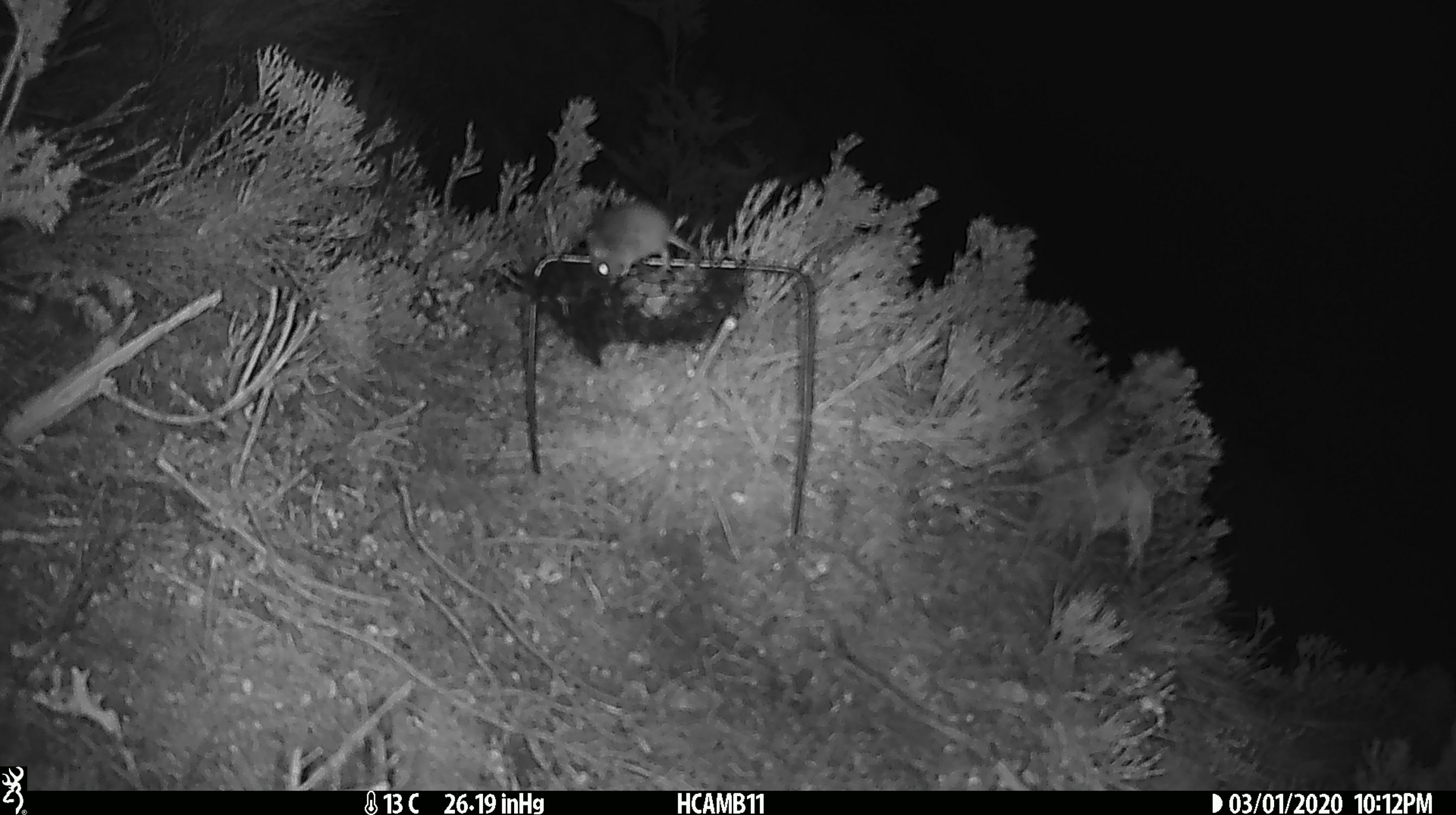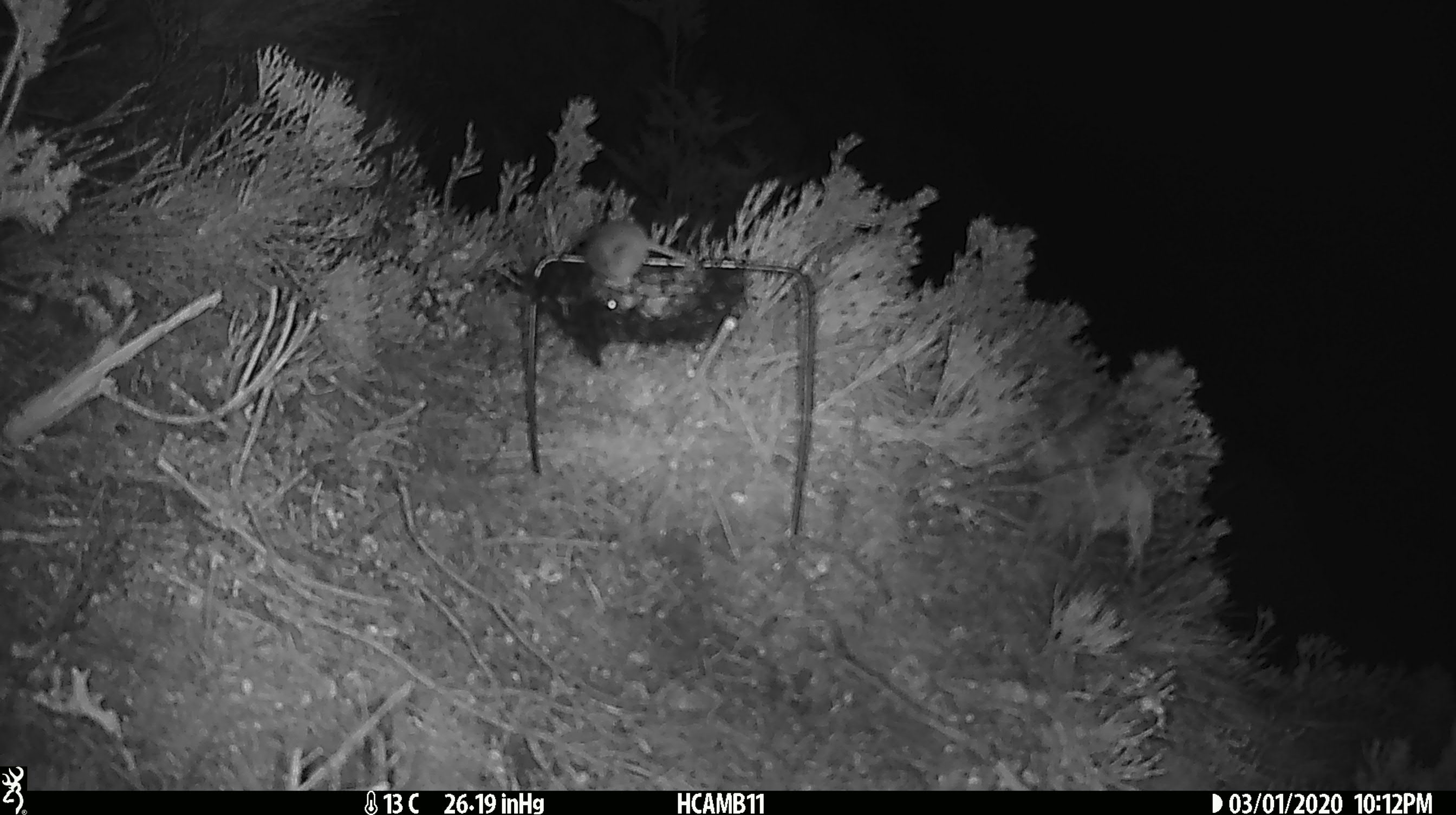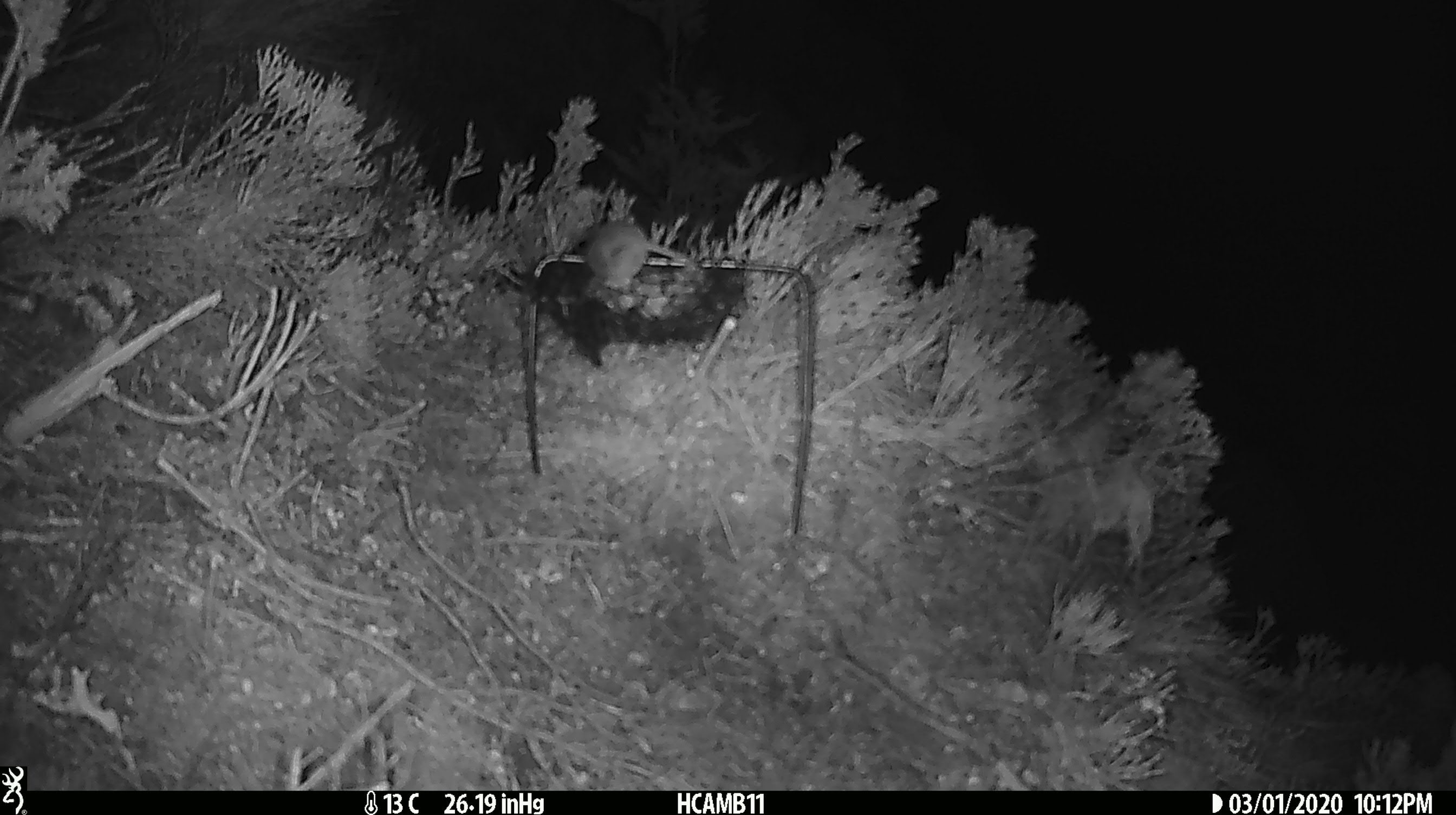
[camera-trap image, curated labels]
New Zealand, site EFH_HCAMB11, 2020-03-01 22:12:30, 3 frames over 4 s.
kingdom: Animalia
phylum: Chordata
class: Mammalia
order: Rodentia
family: Muridae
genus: Mus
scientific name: Mus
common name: mouse